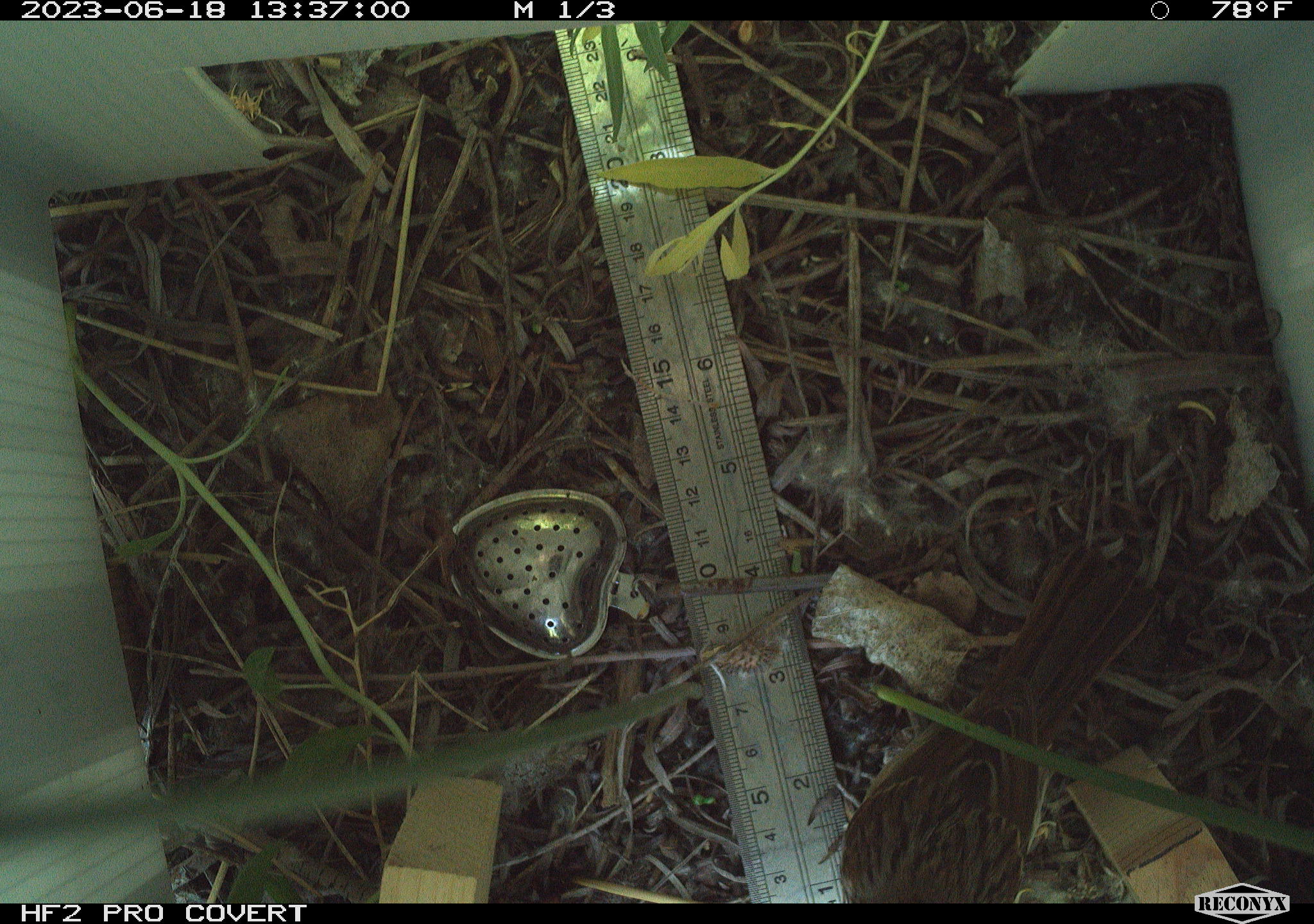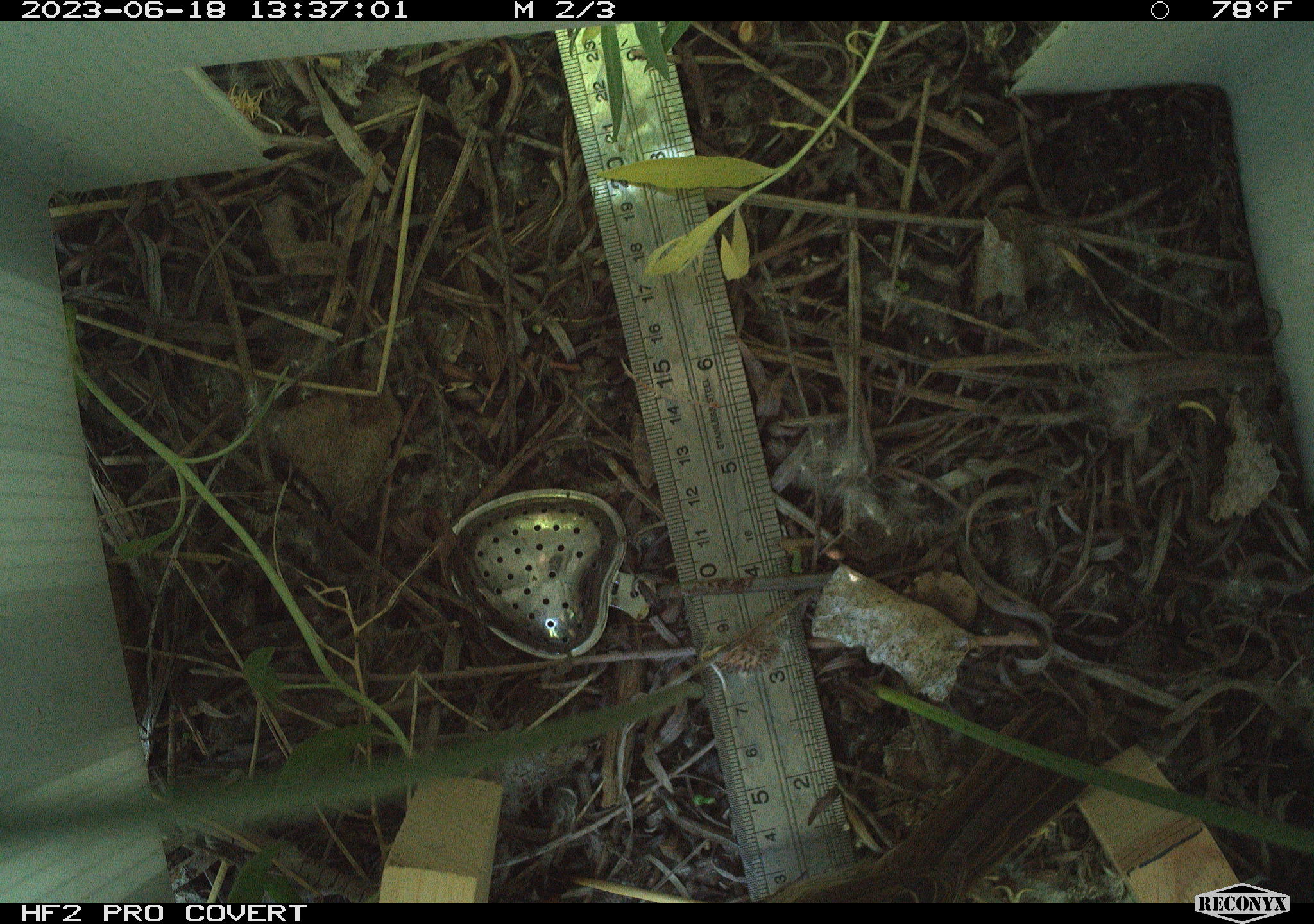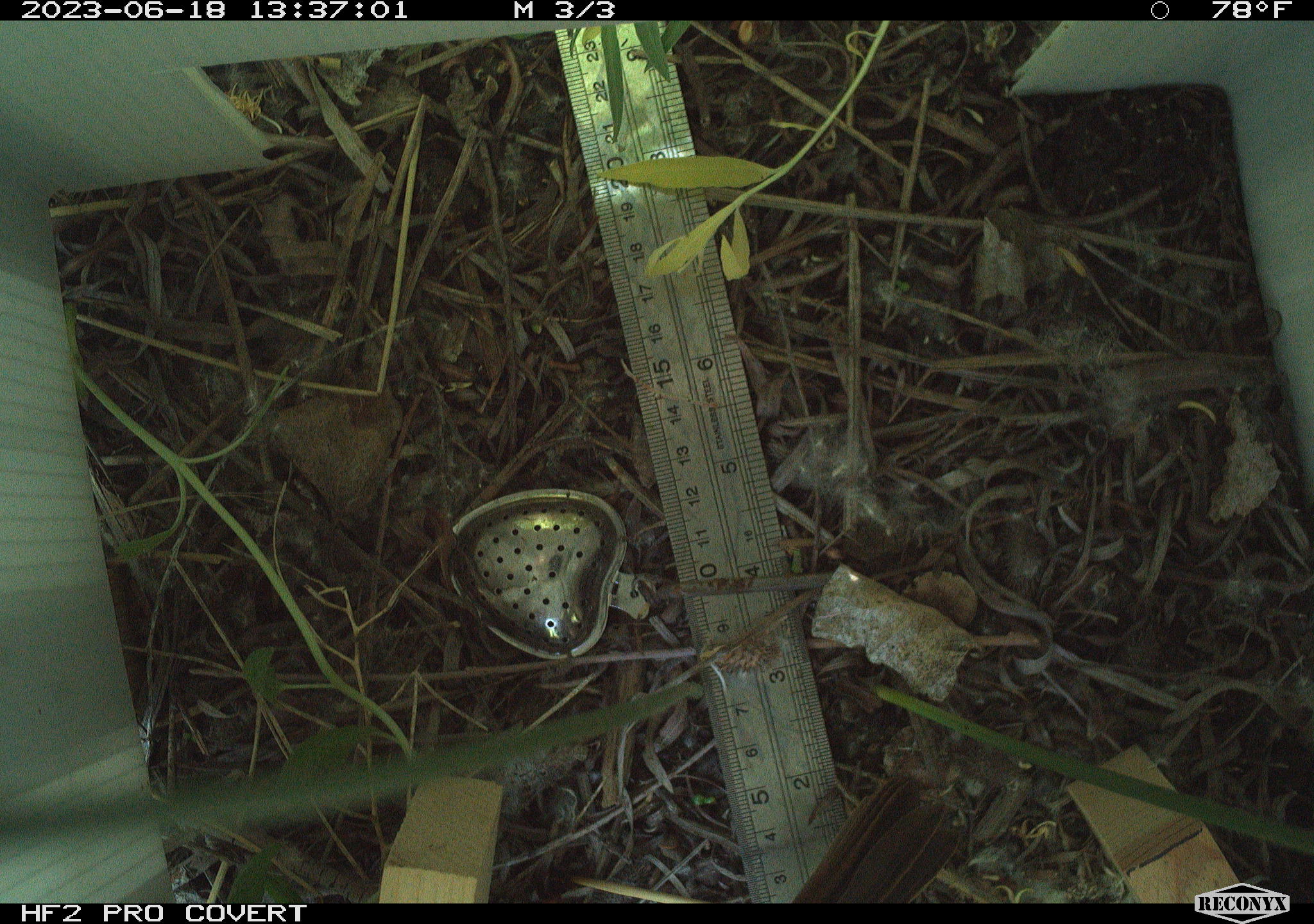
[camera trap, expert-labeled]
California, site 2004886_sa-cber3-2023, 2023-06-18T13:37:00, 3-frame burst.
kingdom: Animalia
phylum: Chordata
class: Aves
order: Passeriformes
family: Passerellidae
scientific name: Passerellidae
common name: new world sparrows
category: passerellidae family